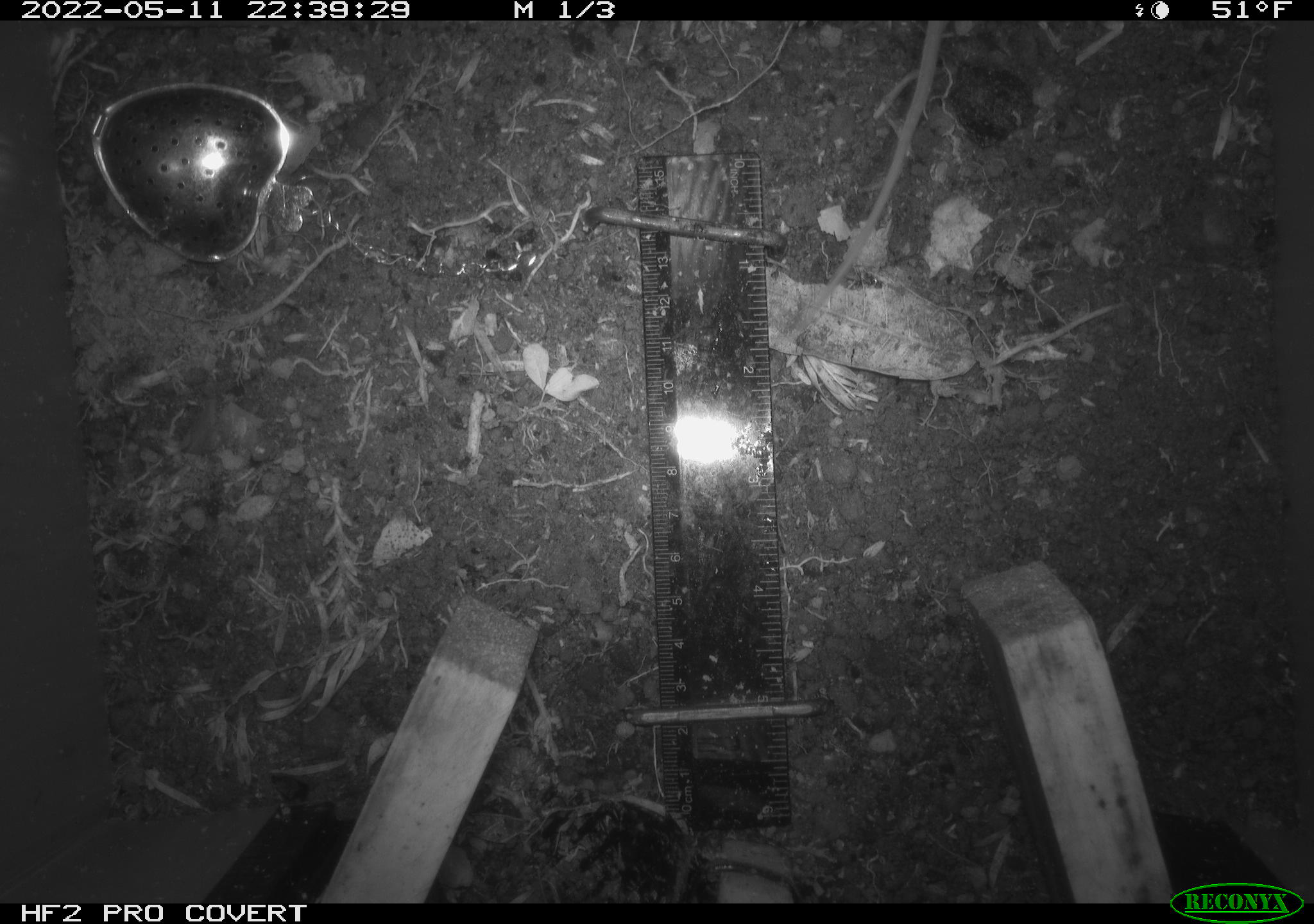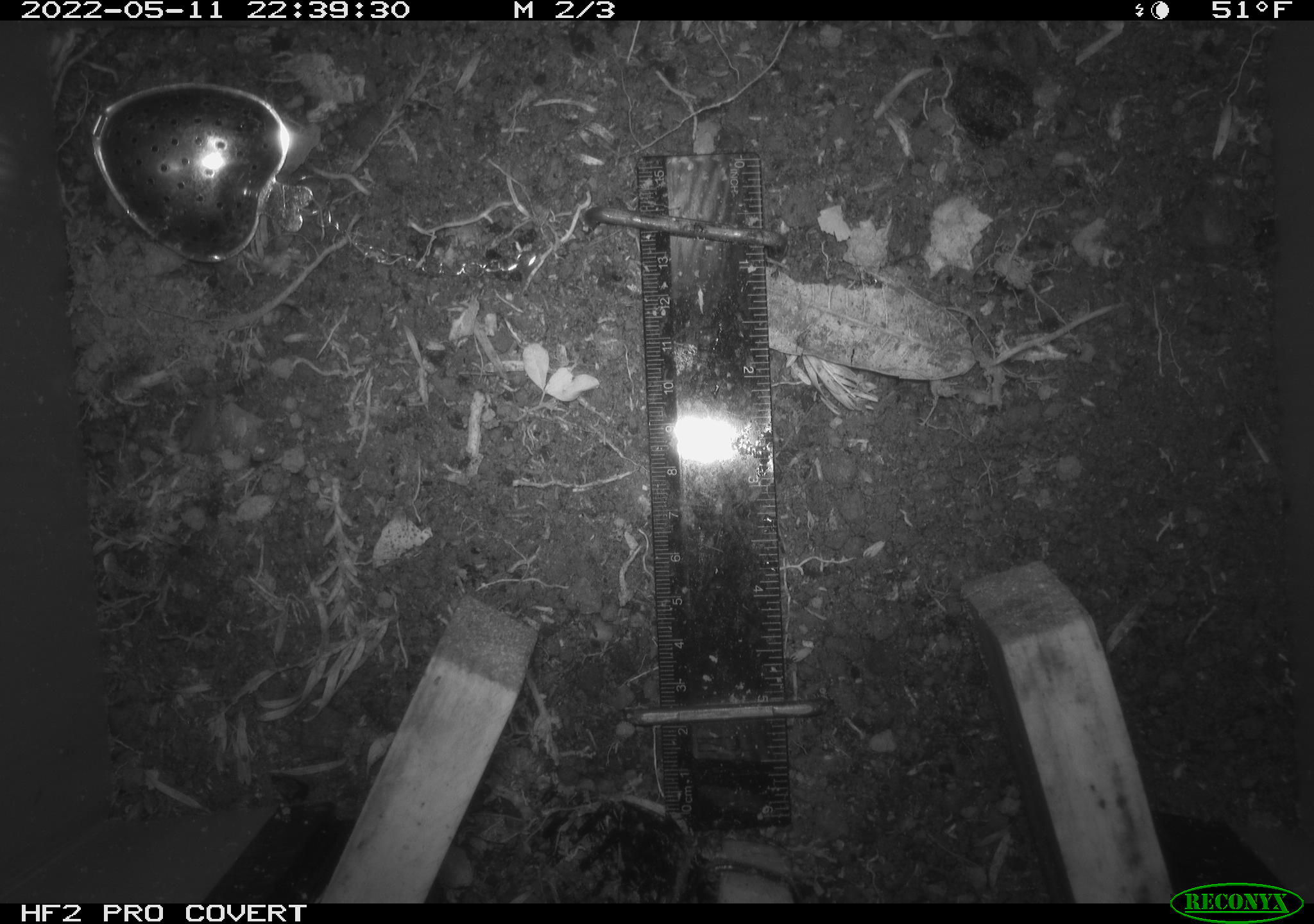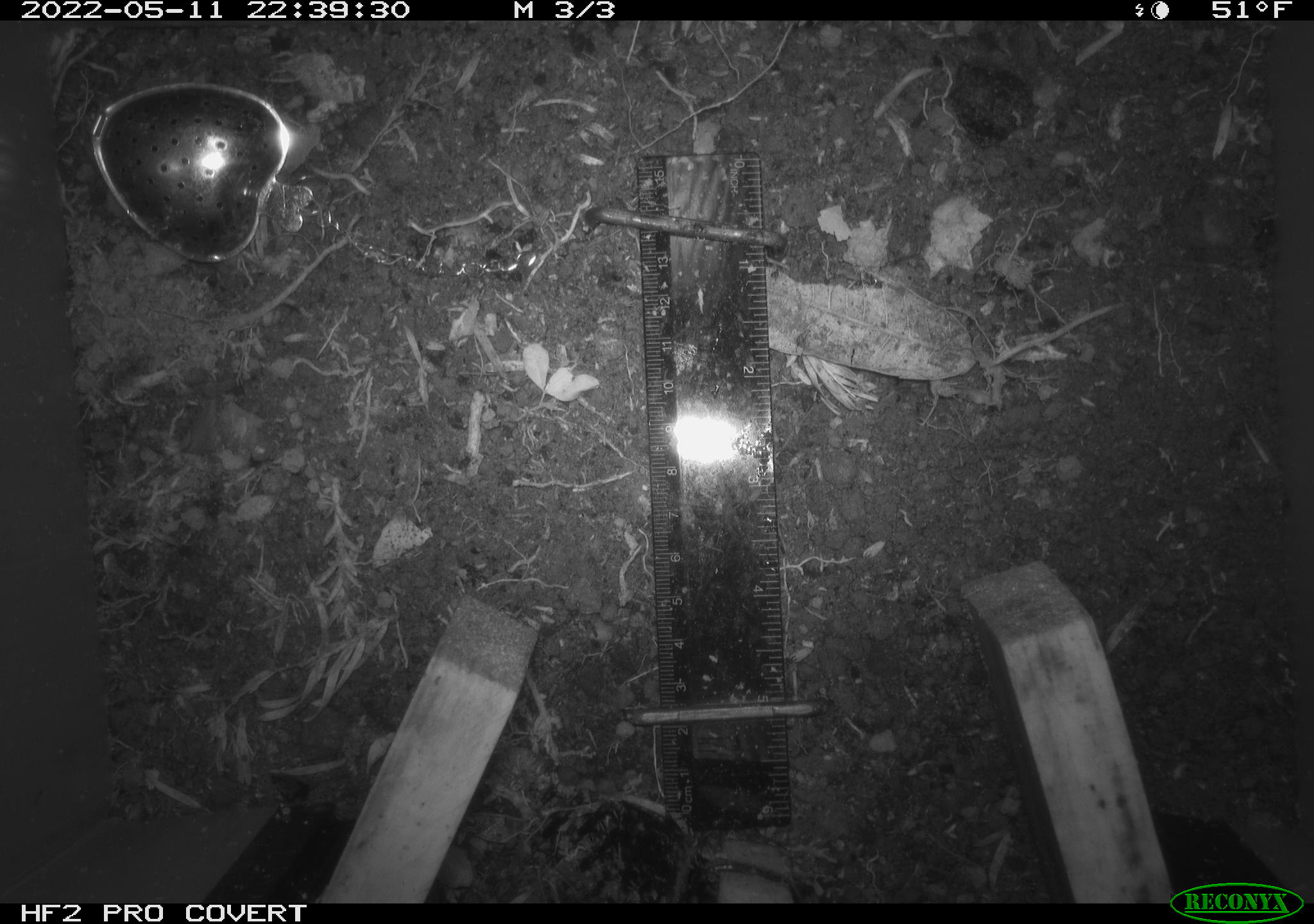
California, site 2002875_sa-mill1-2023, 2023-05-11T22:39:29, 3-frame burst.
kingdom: Animalia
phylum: Chordata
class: Mammalia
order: Rodentia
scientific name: Rodentia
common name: mouse species